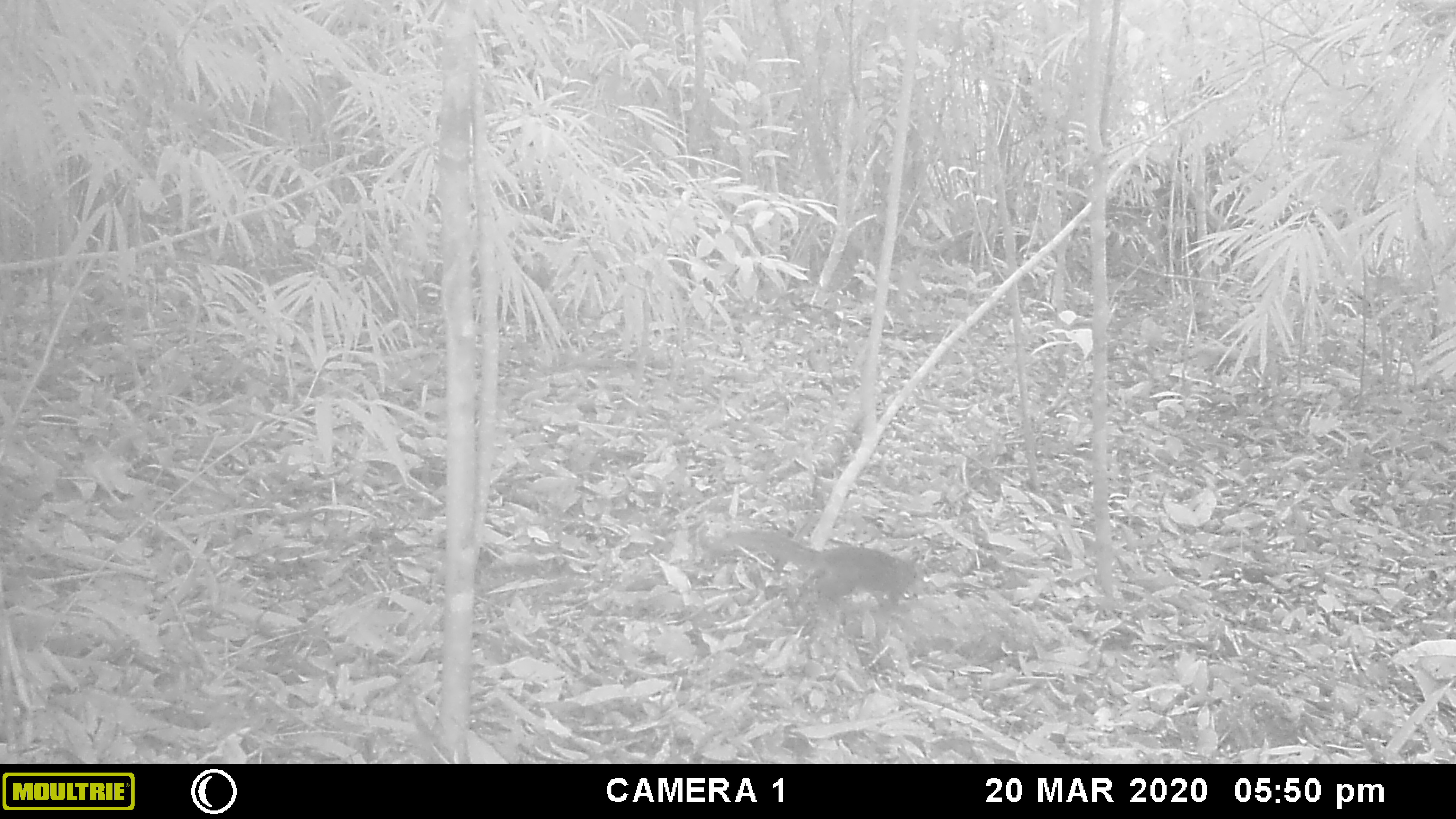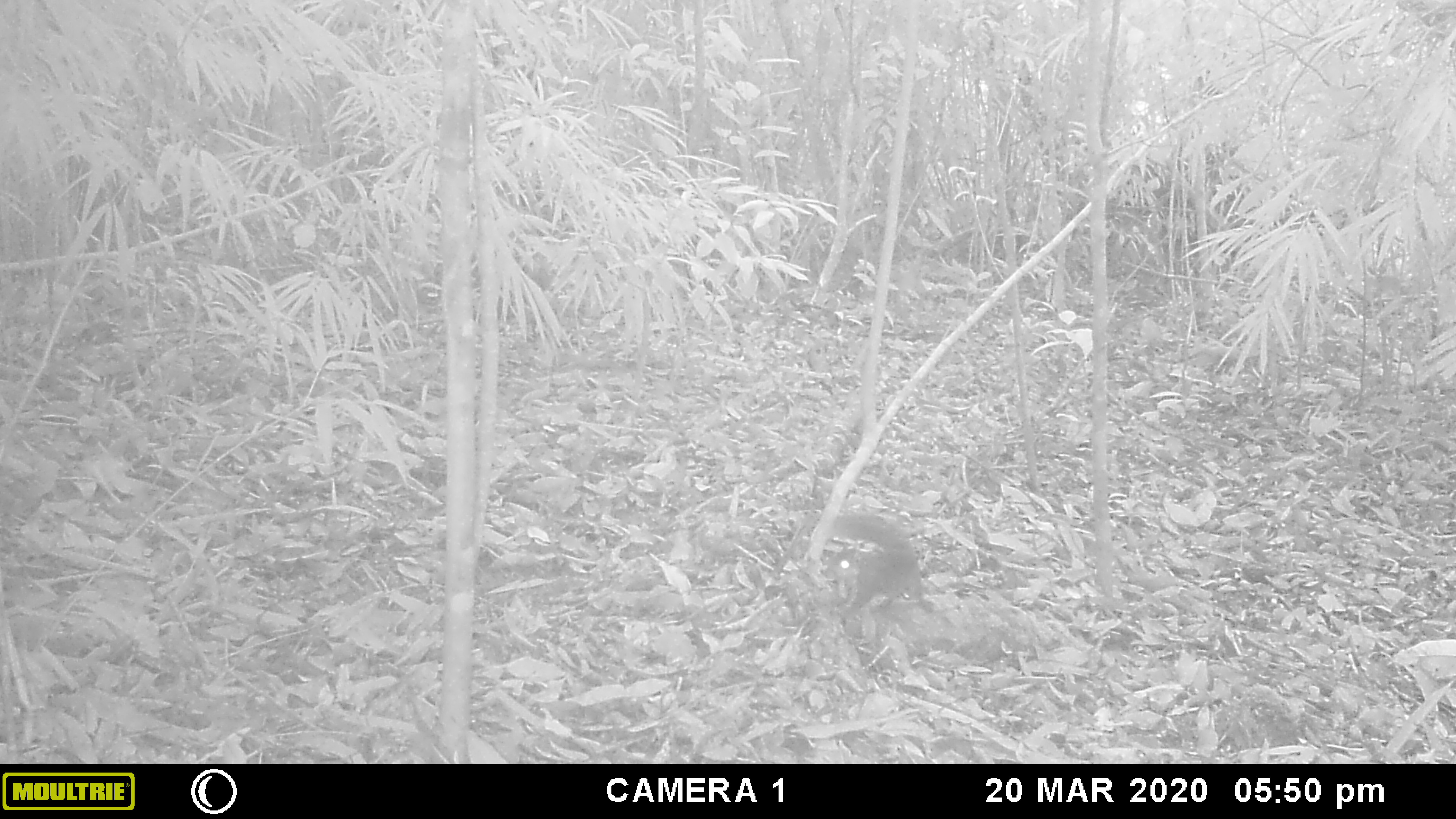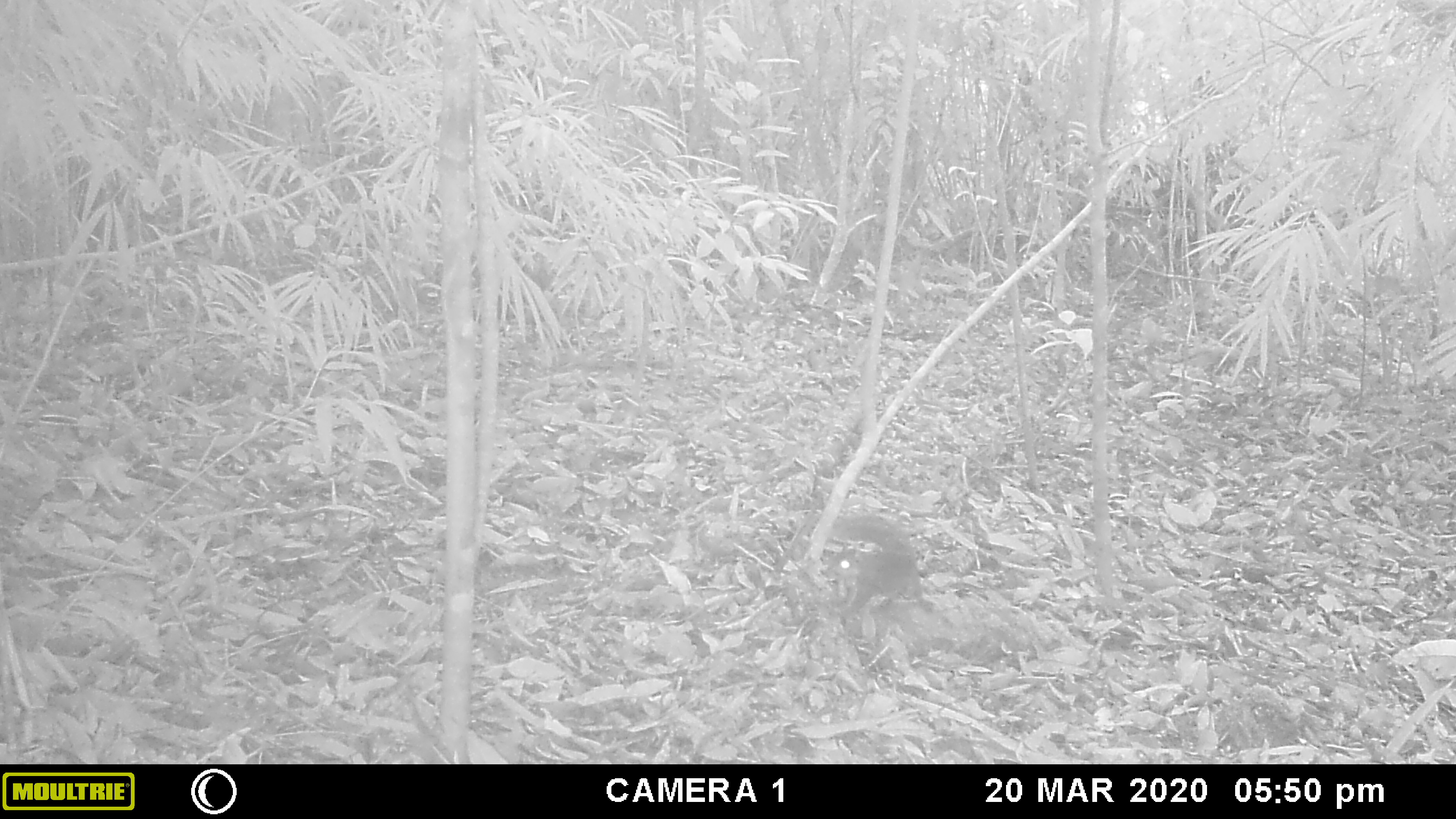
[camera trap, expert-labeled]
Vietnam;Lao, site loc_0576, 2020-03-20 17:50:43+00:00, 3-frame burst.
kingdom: Animalia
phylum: Chordata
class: Mammalia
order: Rodentia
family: Sciuridae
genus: Sciurus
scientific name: Sciurus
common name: squirrel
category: unidentified squirrel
Unidentified squirrel (squirrel) (Sciurus). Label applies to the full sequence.